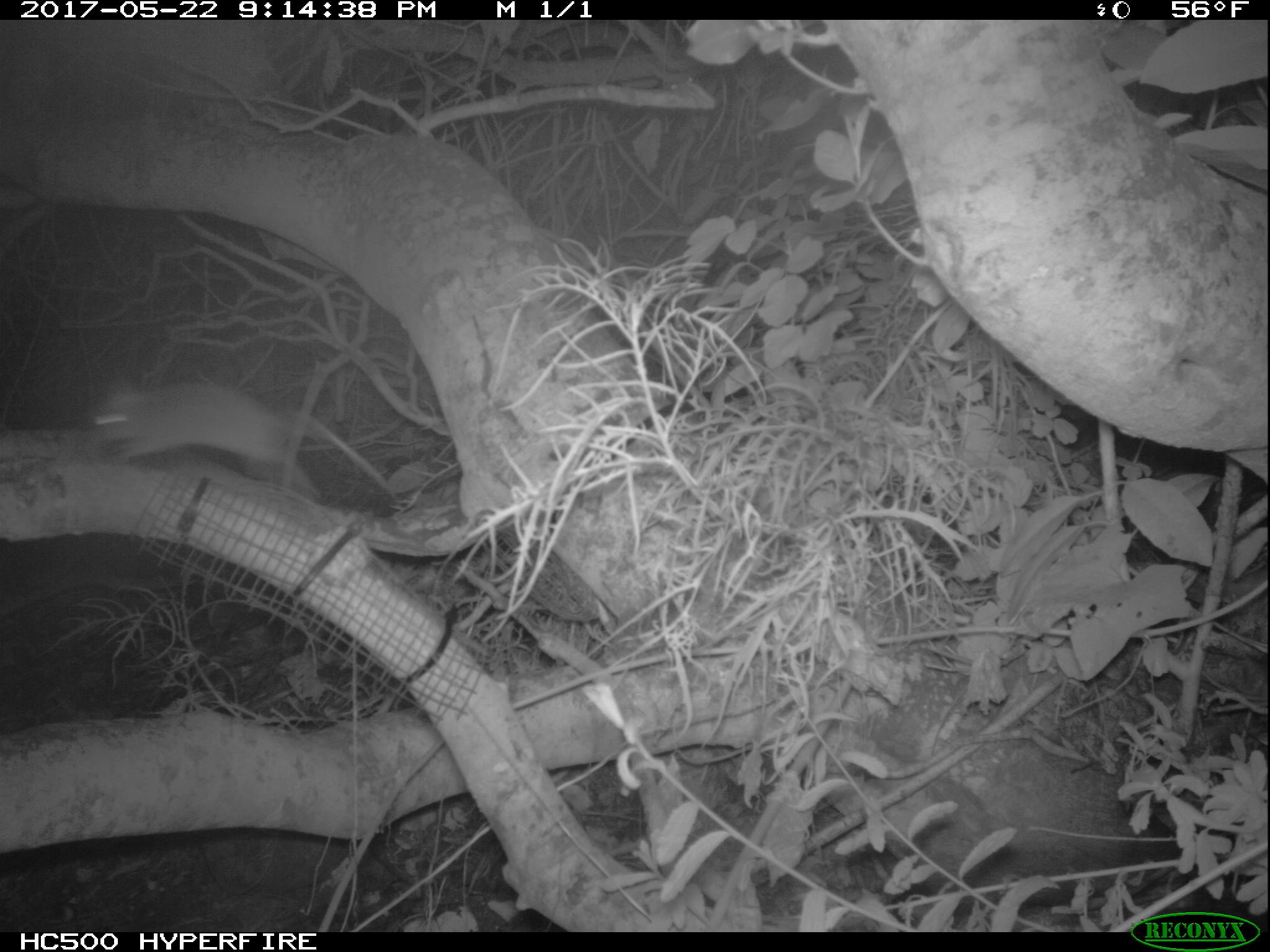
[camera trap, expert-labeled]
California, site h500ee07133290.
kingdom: Animalia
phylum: Chordata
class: Mammalia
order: Rodentia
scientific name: Rodentia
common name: rodent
Rodent (Rodentia).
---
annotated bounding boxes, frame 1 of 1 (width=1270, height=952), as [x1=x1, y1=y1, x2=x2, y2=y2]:
rodent: [x1=92, y1=369, x2=396, y2=500]